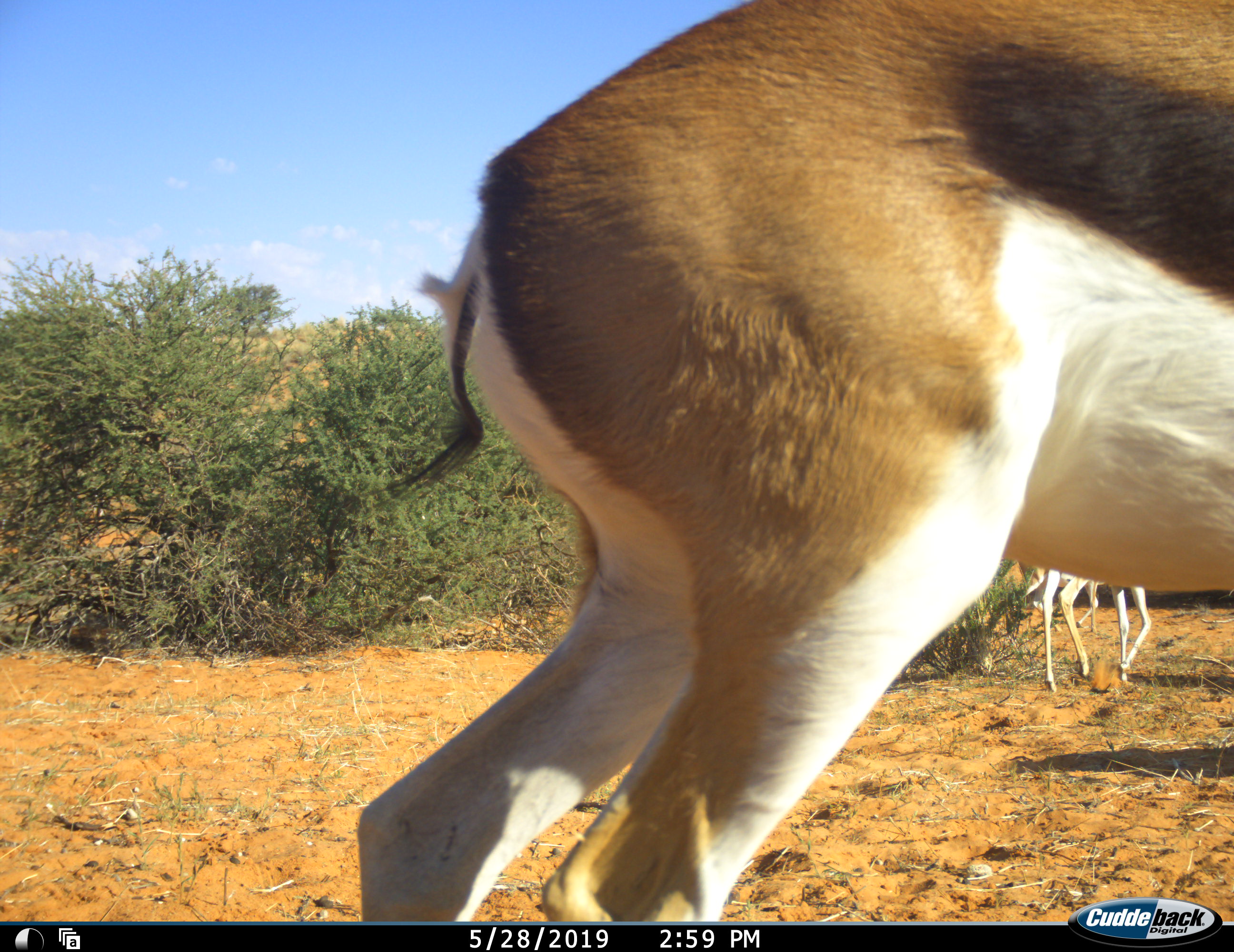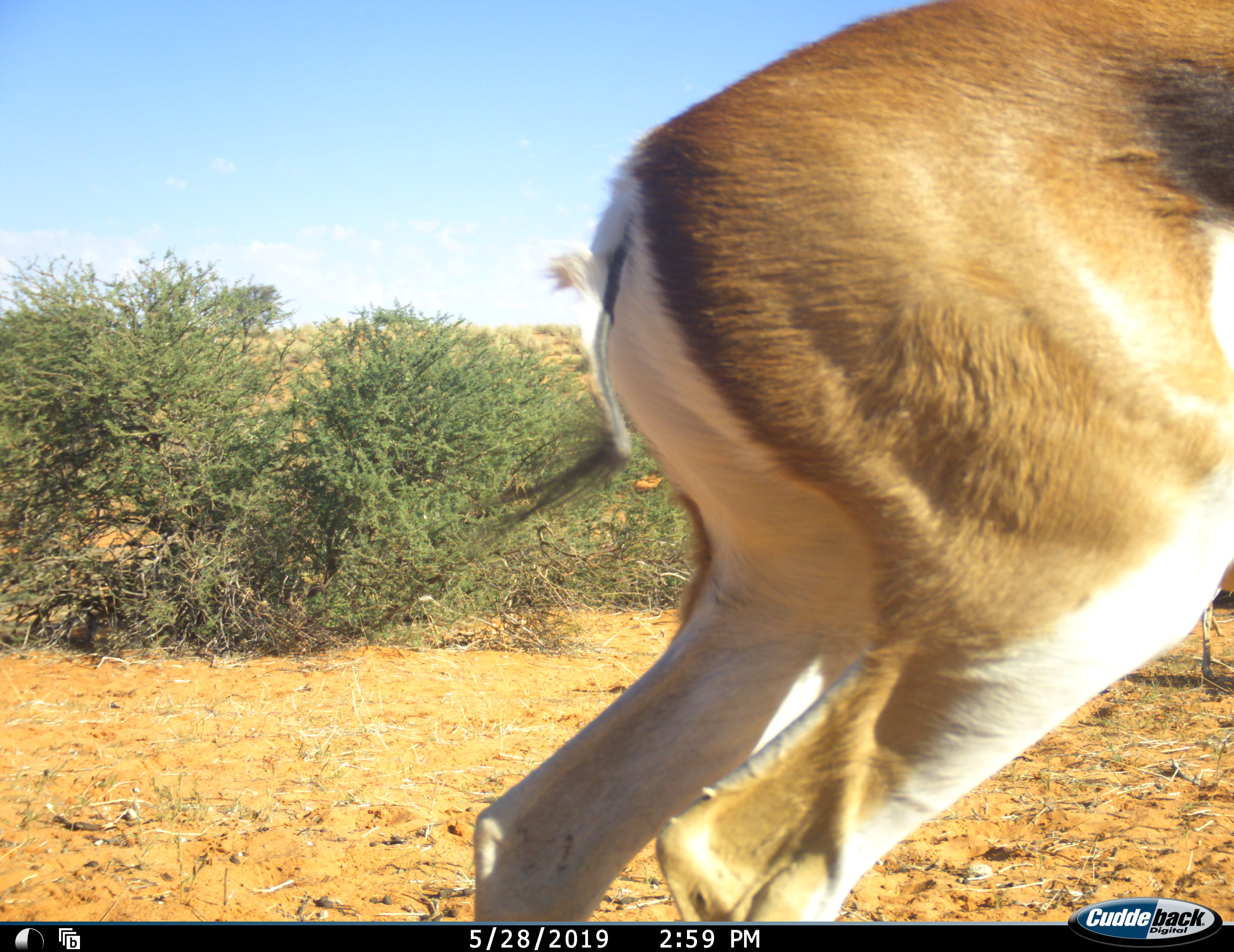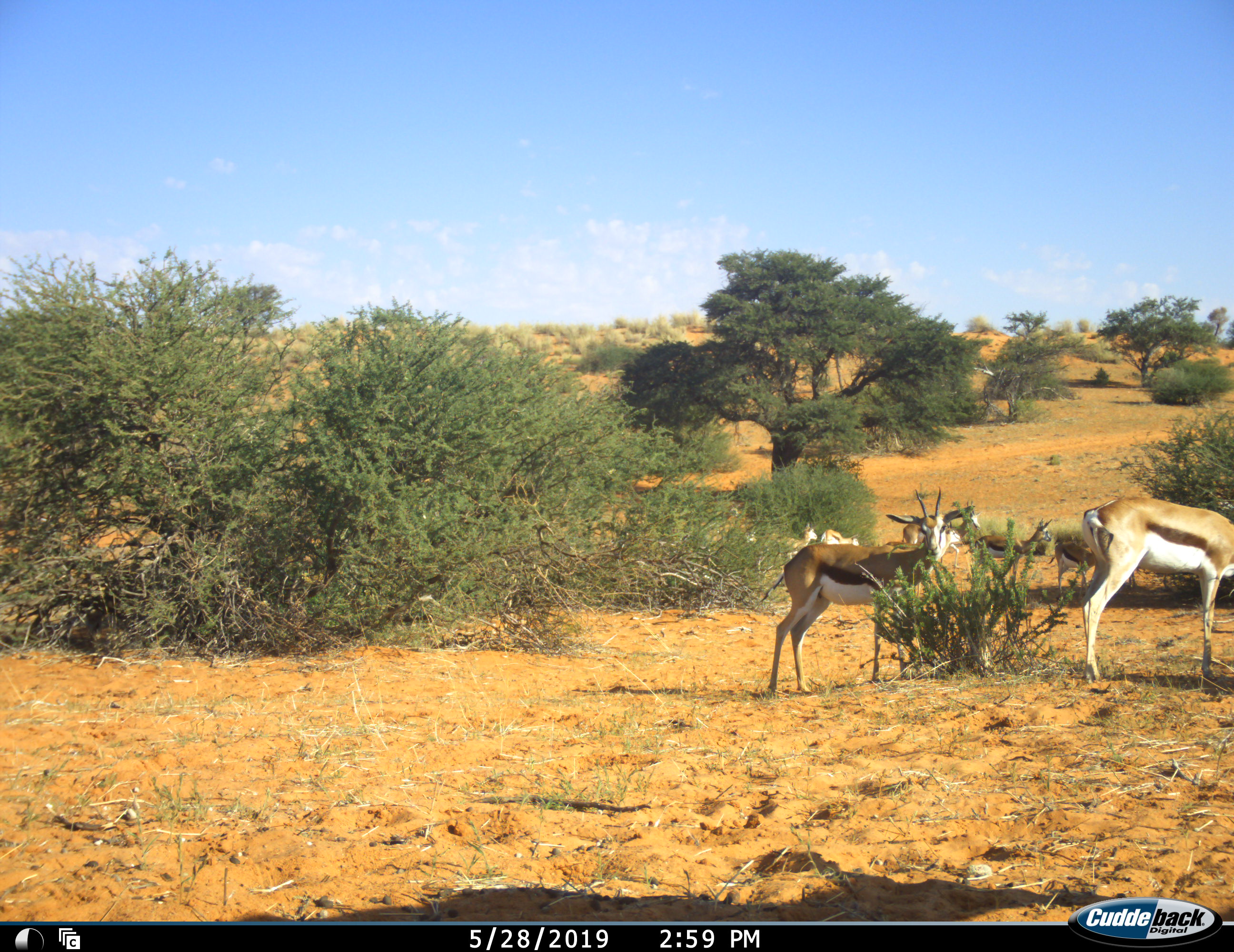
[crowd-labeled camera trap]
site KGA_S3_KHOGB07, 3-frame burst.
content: unidentified animal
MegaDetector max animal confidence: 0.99